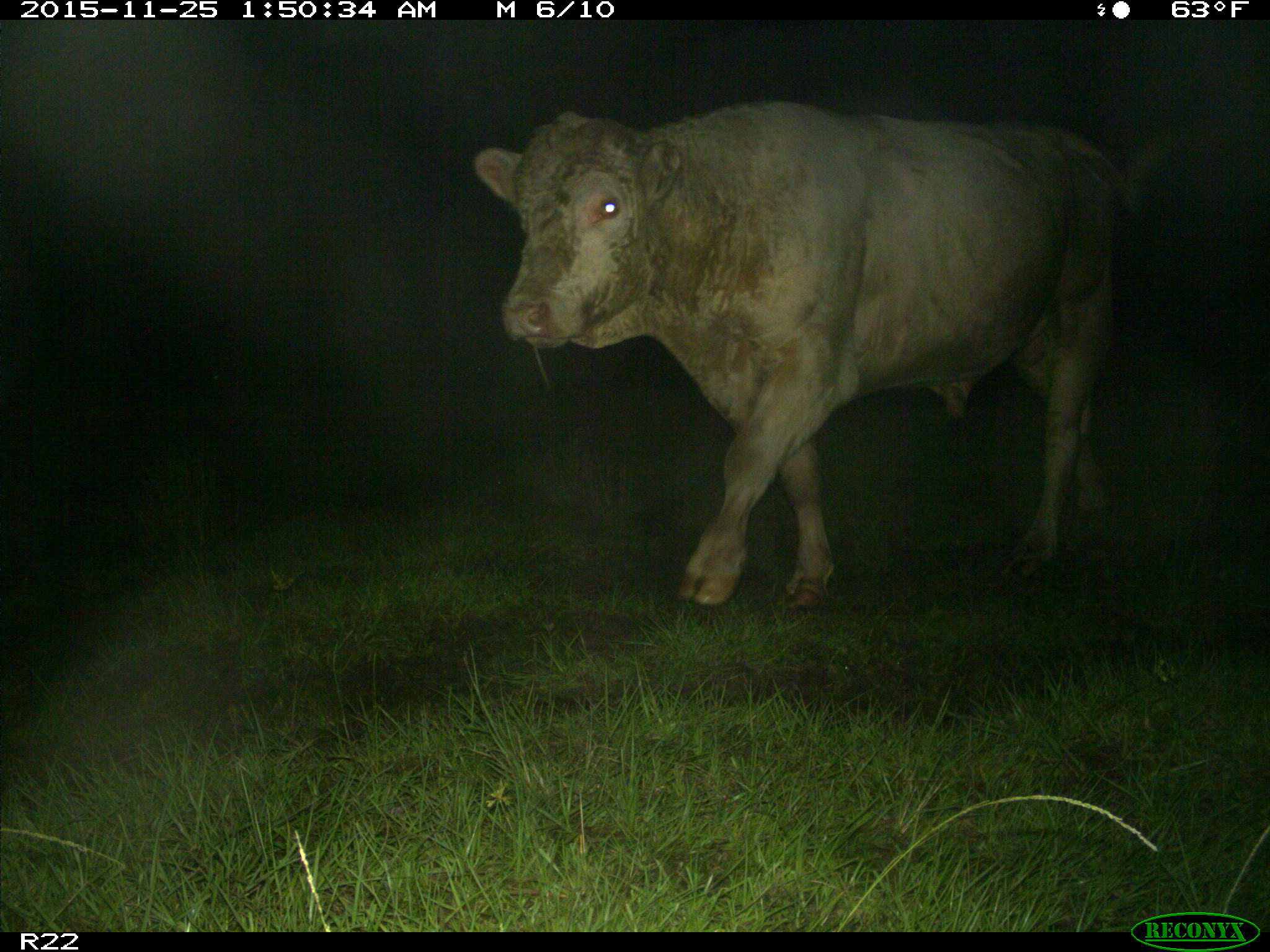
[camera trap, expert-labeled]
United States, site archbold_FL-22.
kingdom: Animalia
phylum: Chordata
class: Mammalia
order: Artiodactyla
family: Bovidae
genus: Bos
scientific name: Bos taurus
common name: domestic cow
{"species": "Bos taurus (domestic cow)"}